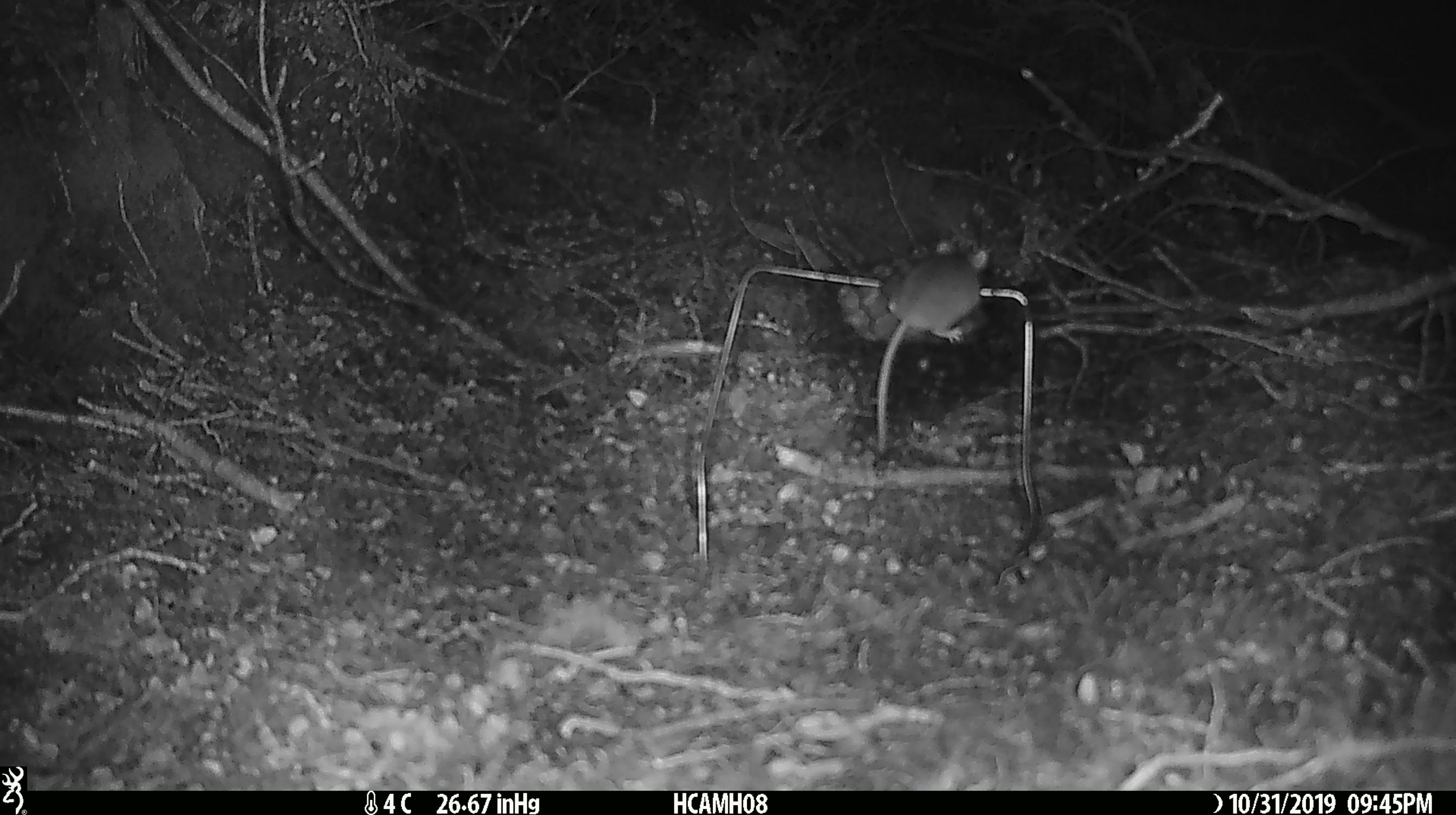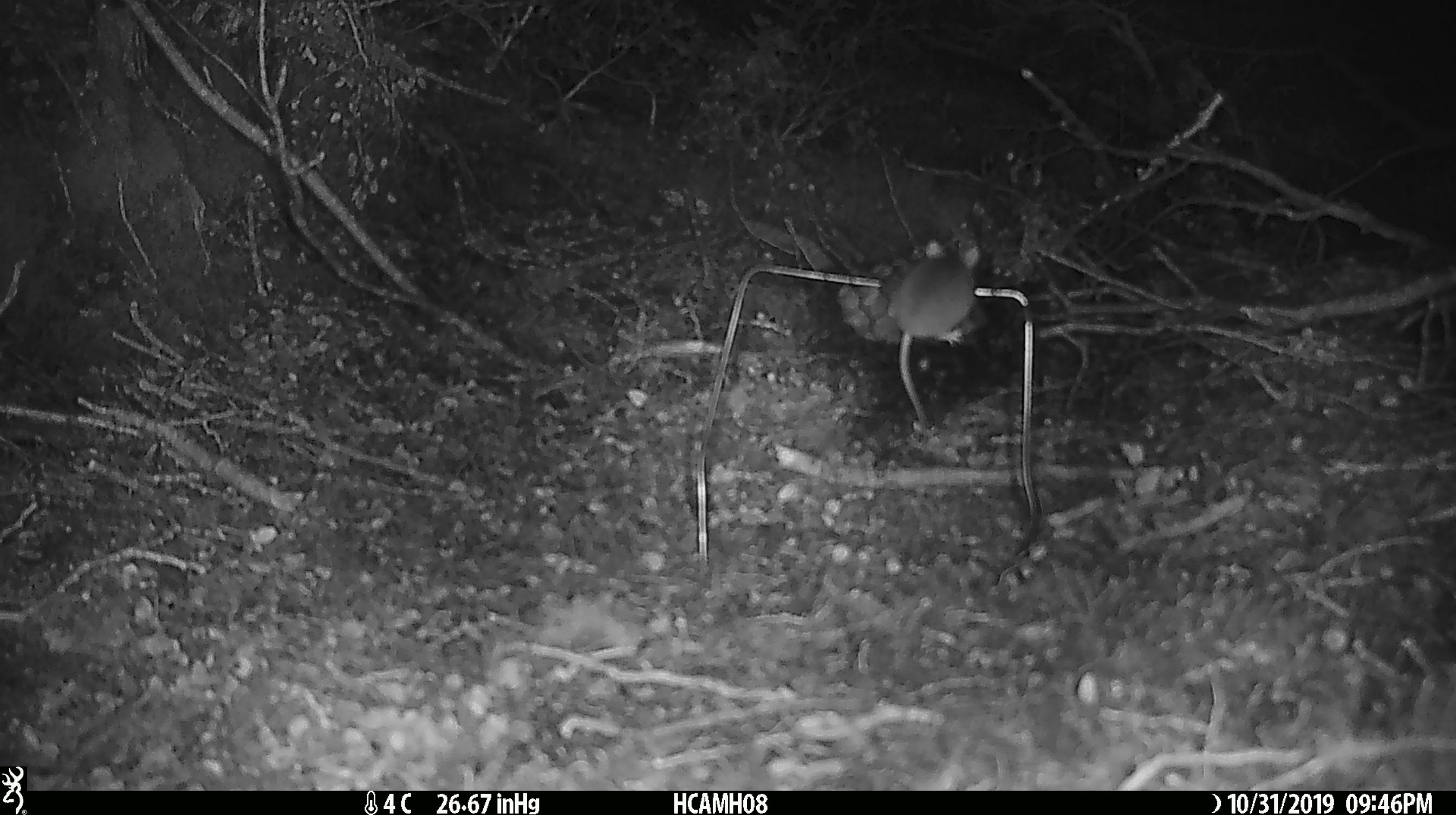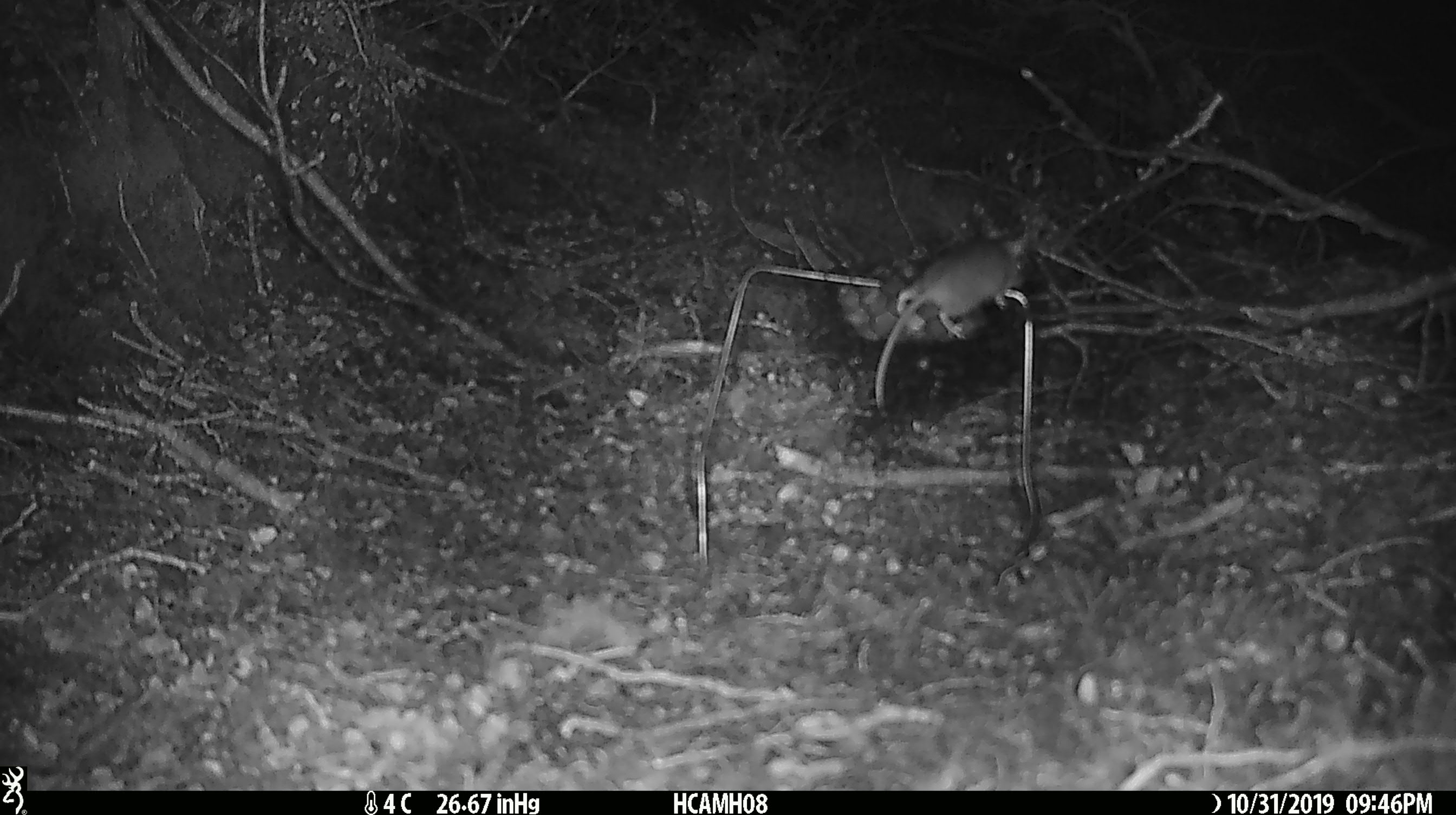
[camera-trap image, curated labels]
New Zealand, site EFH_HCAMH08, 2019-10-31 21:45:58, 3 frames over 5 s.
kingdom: Animalia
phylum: Chordata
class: Mammalia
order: Rodentia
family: Muridae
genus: Mus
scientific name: Mus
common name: mouse